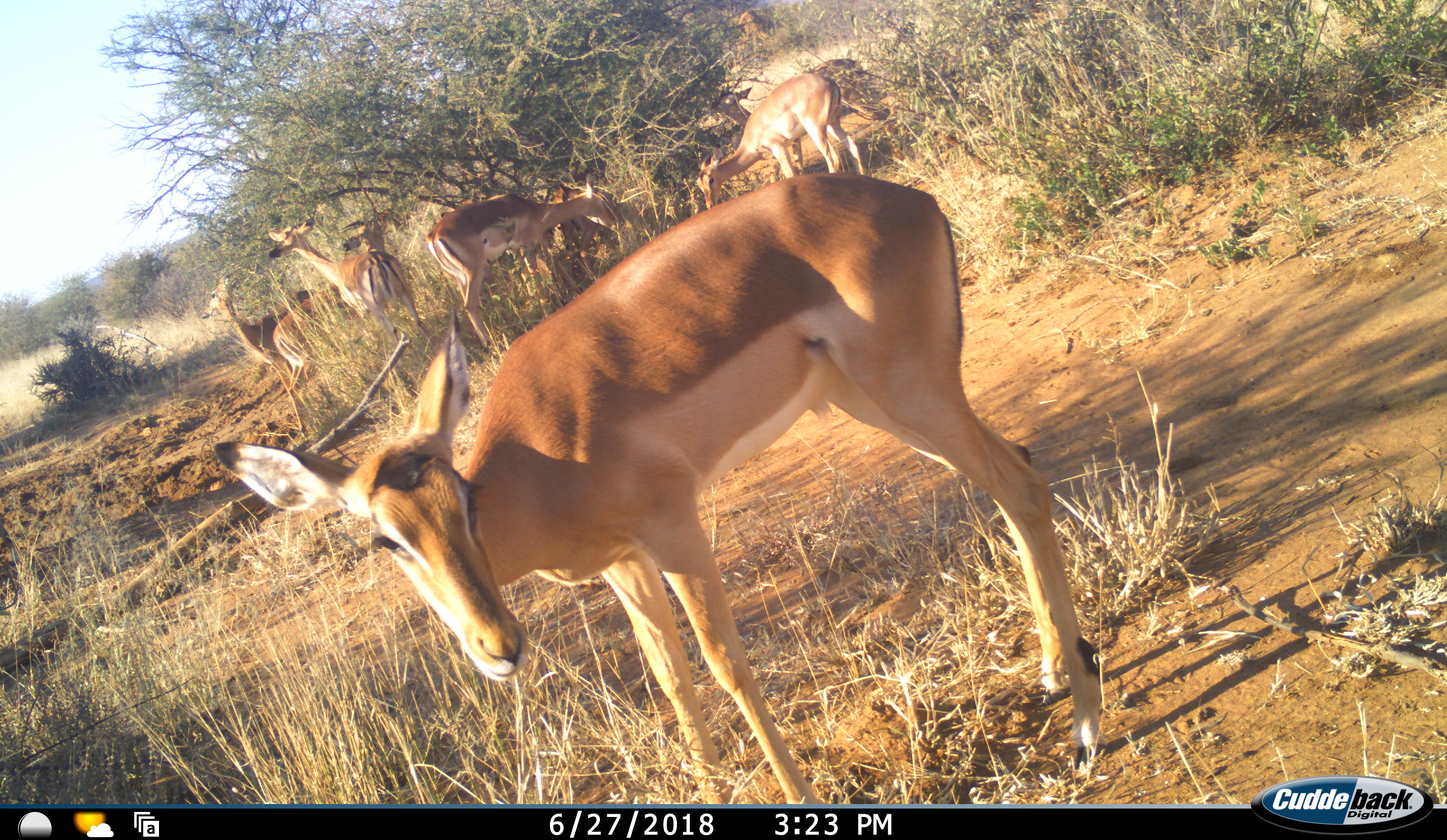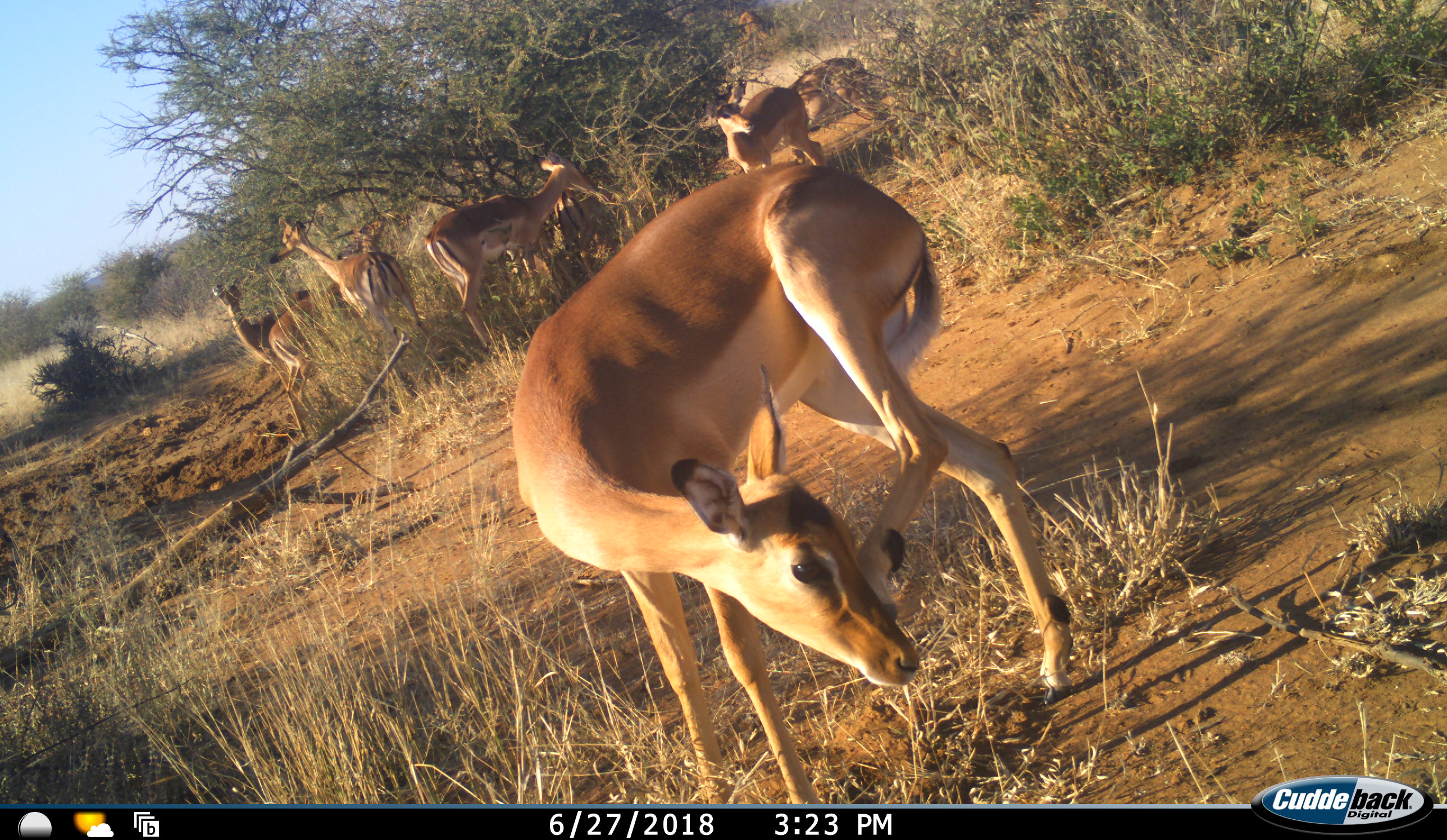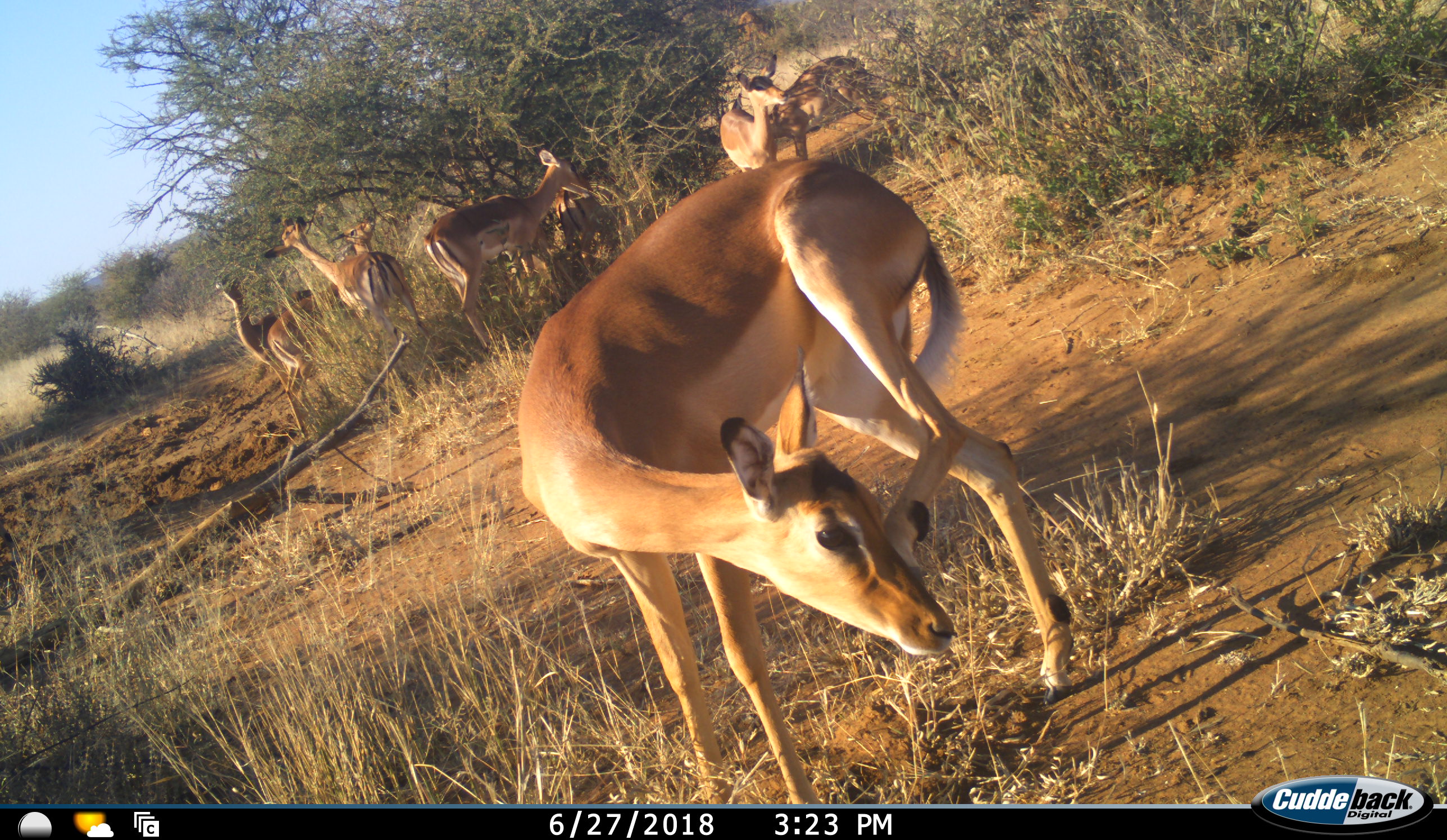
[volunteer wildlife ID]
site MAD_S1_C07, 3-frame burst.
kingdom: Animalia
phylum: Chordata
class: Mammalia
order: Artiodactyla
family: Bovidae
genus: Aepyceros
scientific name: Aepyceros melampus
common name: impala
Impala (Aepyceros melampus), count 8. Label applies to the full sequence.